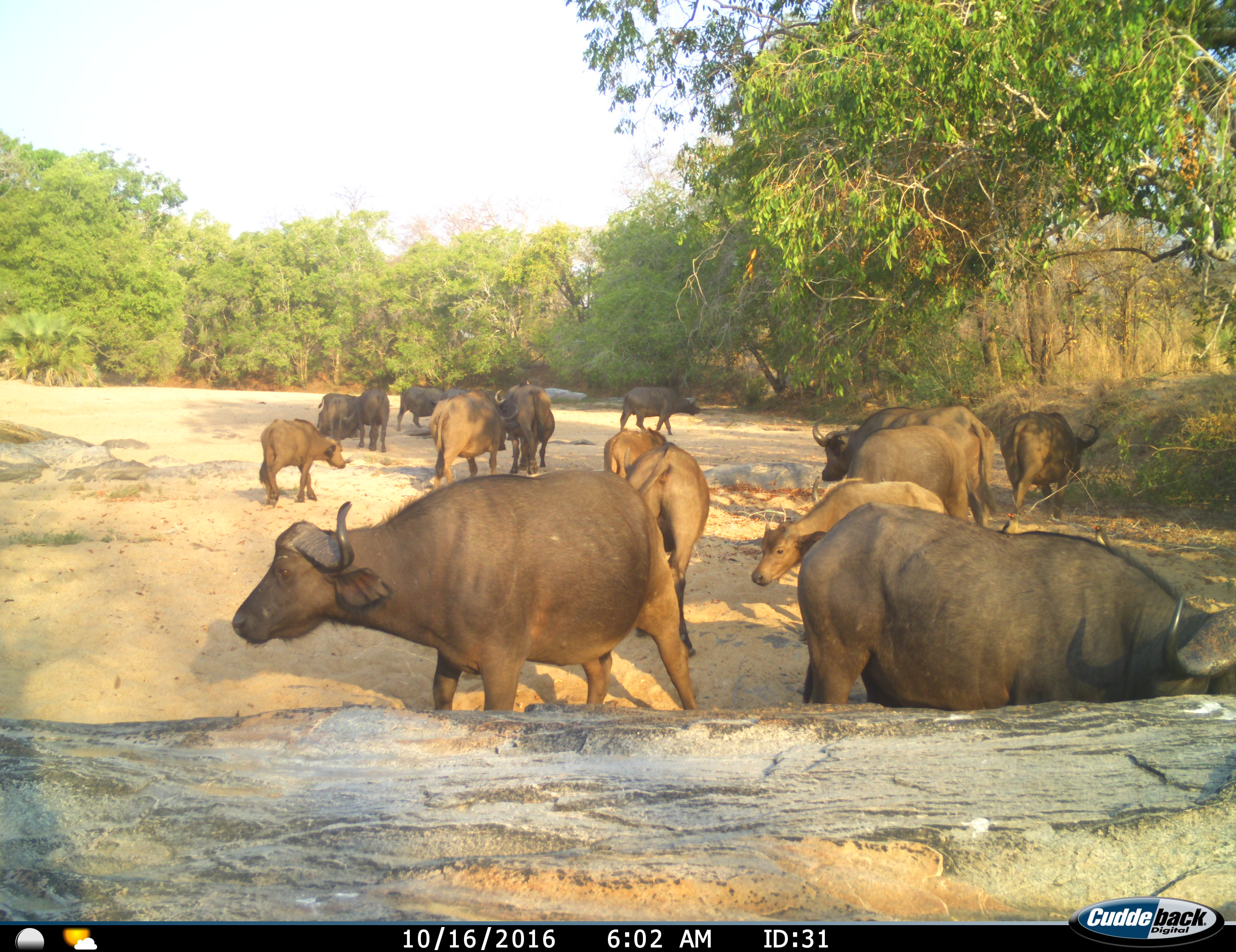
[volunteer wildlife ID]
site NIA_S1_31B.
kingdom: Animalia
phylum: Chordata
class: Mammalia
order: Artiodactyla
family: Bovidae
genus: Syncerus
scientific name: Syncerus caffer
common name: african buffalo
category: buffalo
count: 11-50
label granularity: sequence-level